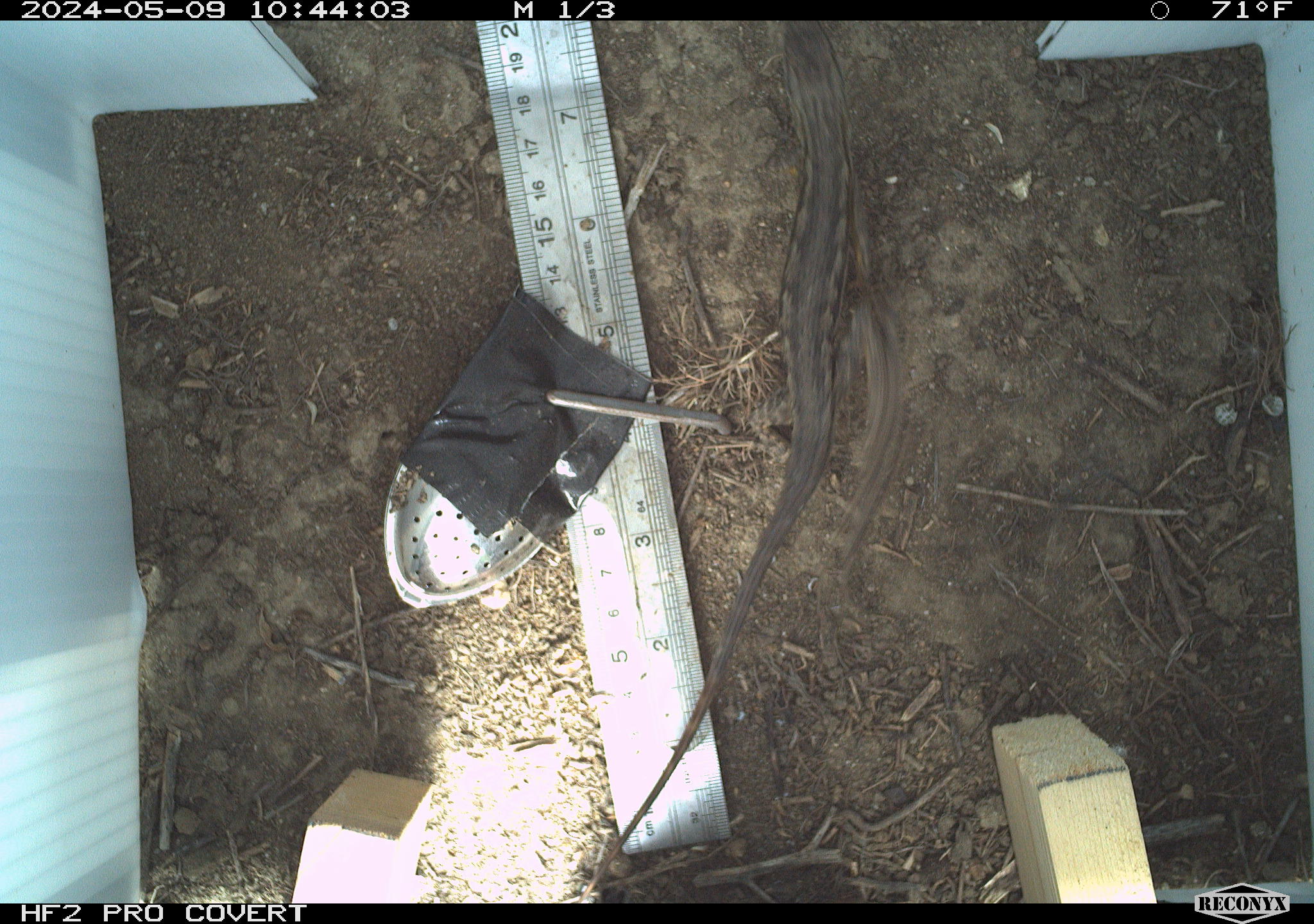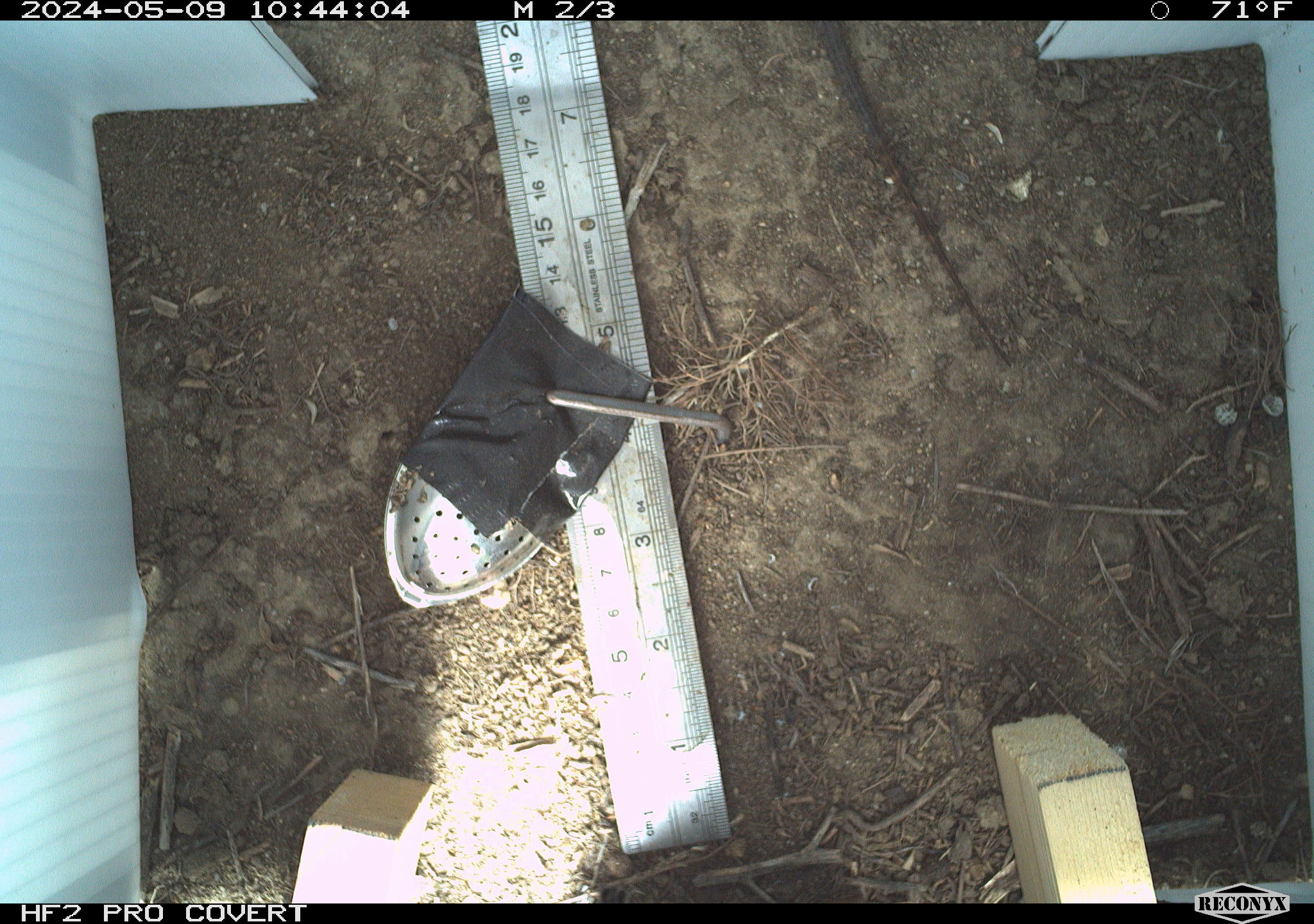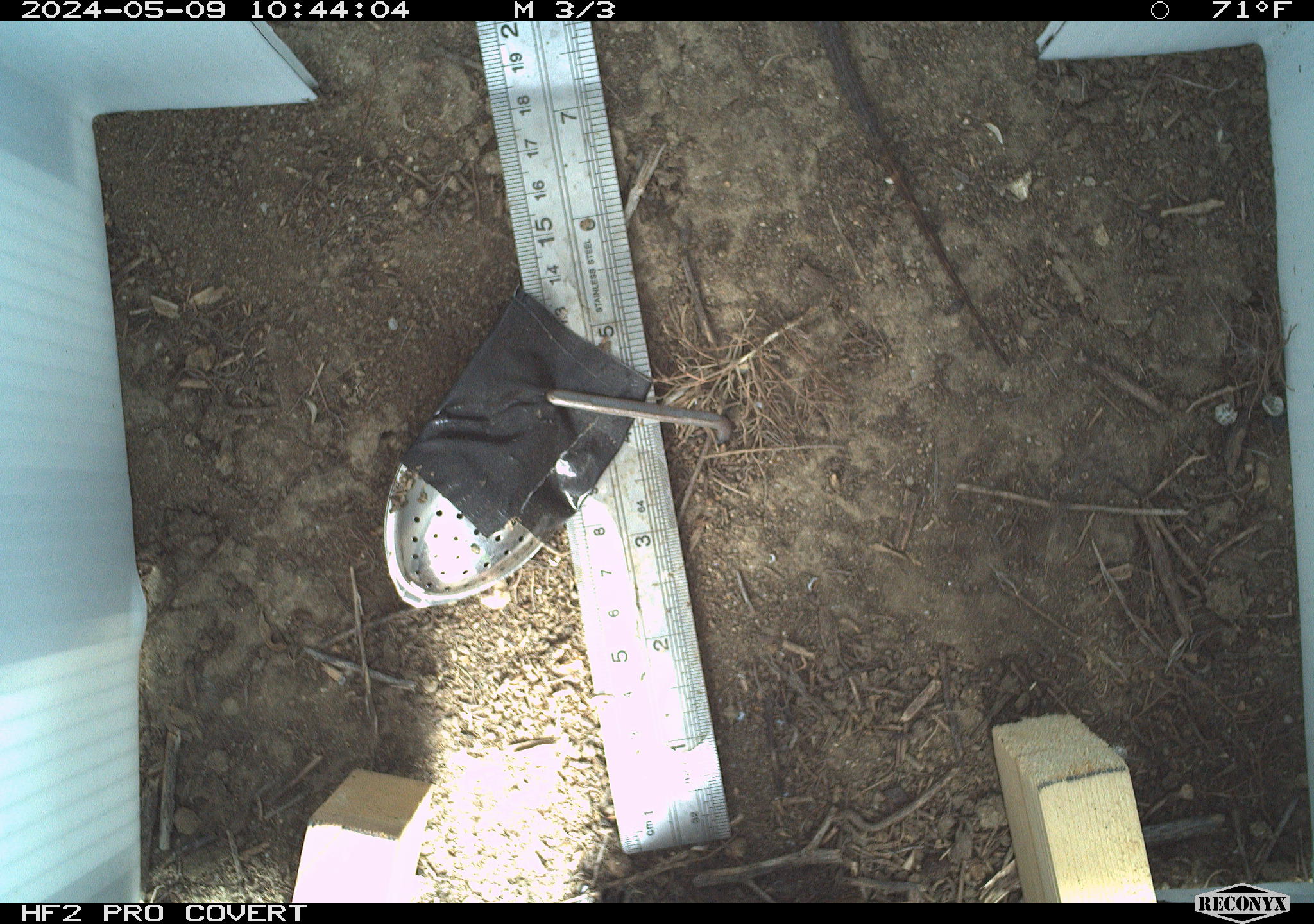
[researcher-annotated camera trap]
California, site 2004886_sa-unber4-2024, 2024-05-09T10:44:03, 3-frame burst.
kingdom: Animalia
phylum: Chordata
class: Reptilia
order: Squamata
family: Phrynosomatidae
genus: Sceloporus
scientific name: Sceloporus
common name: spiny lizards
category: sceloporus species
Sceloporus species (spiny lizards) (Sceloporus).